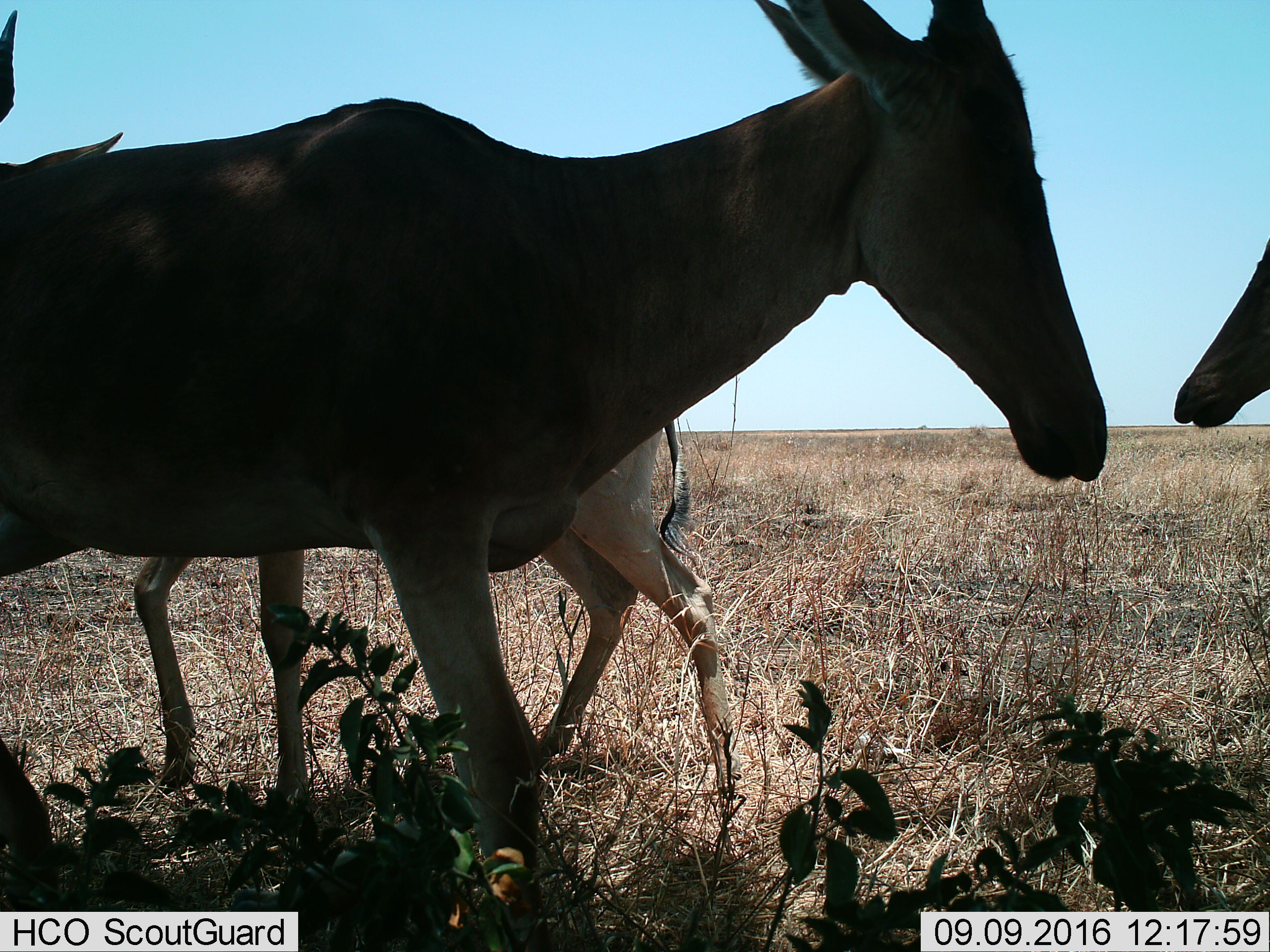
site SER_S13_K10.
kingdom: Animalia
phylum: Chordata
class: Mammalia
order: Artiodactyla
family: Bovidae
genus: Alcelaphus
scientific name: Alcelaphus buselaphus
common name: hartebeest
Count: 3.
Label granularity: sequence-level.